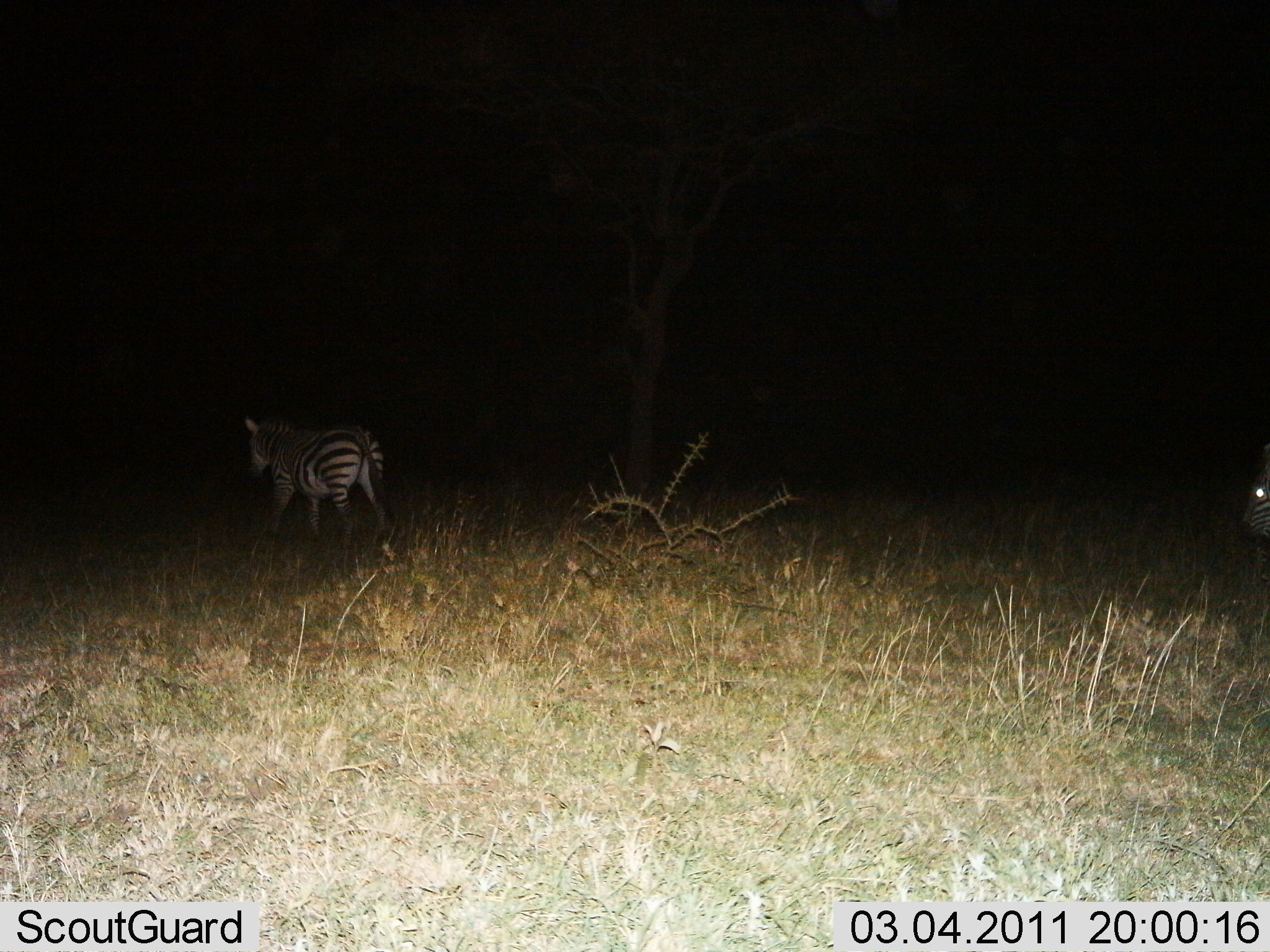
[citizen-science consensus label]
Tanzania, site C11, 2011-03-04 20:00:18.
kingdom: Animalia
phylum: Chordata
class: Mammalia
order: Perissodactyla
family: Equidae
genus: Equus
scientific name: Equus quagga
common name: plains zebra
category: zebra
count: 2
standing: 9%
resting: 0%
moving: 91%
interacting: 0%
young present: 0%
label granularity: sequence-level